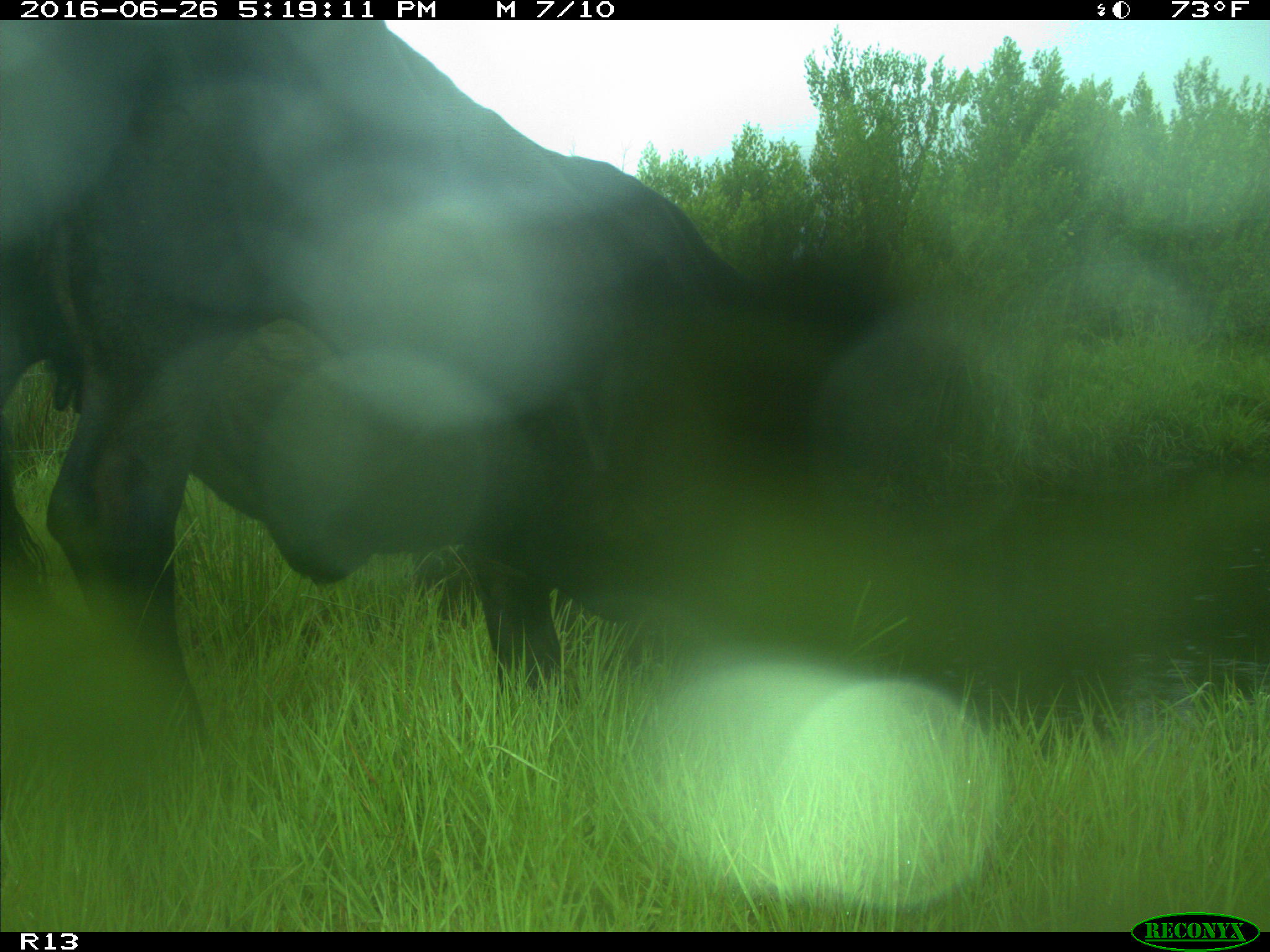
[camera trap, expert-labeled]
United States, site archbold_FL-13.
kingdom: Animalia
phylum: Chordata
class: Mammalia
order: Artiodactyla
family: Bovidae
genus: Bos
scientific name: Bos taurus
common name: domestic cow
Bos taurus (domestic cow).